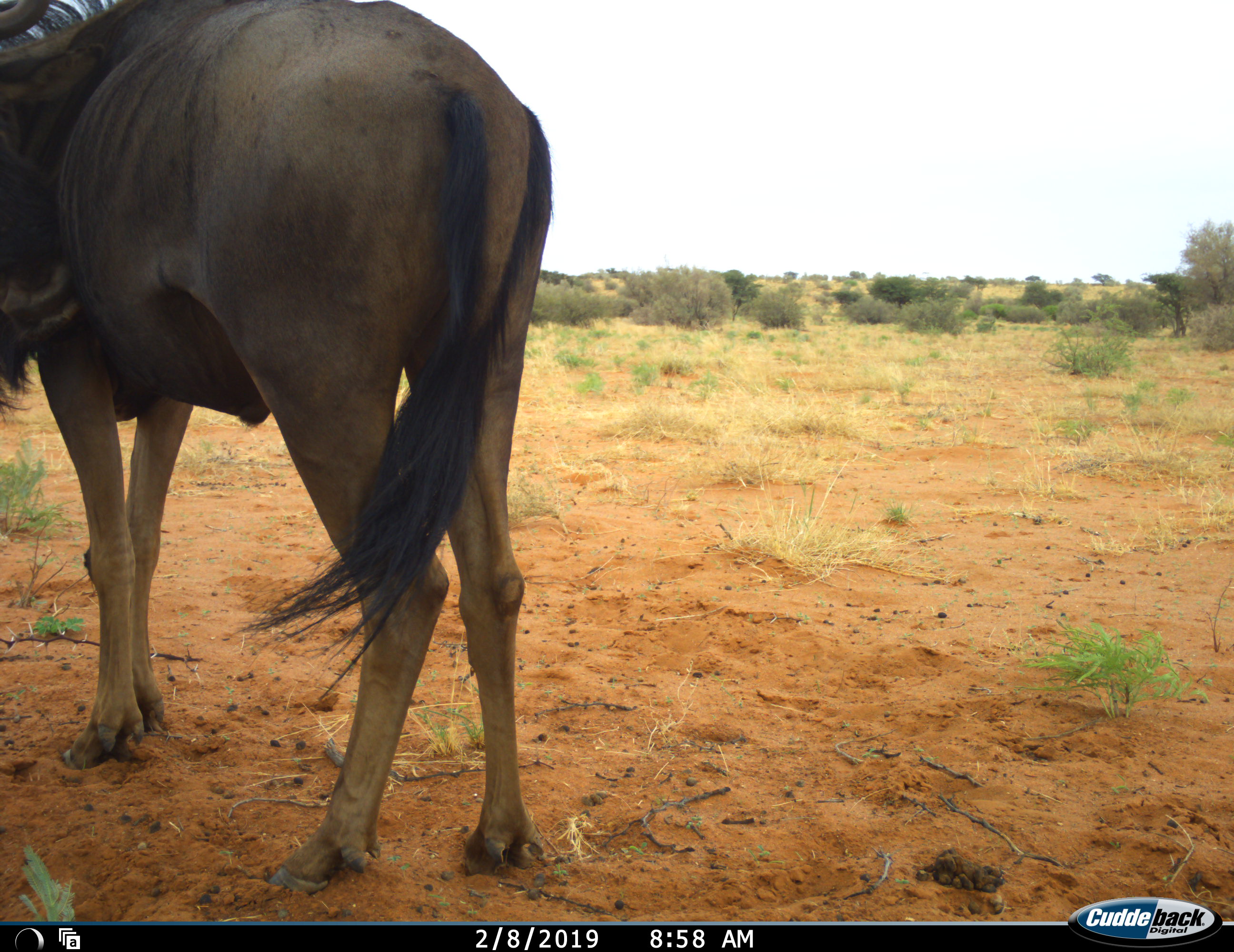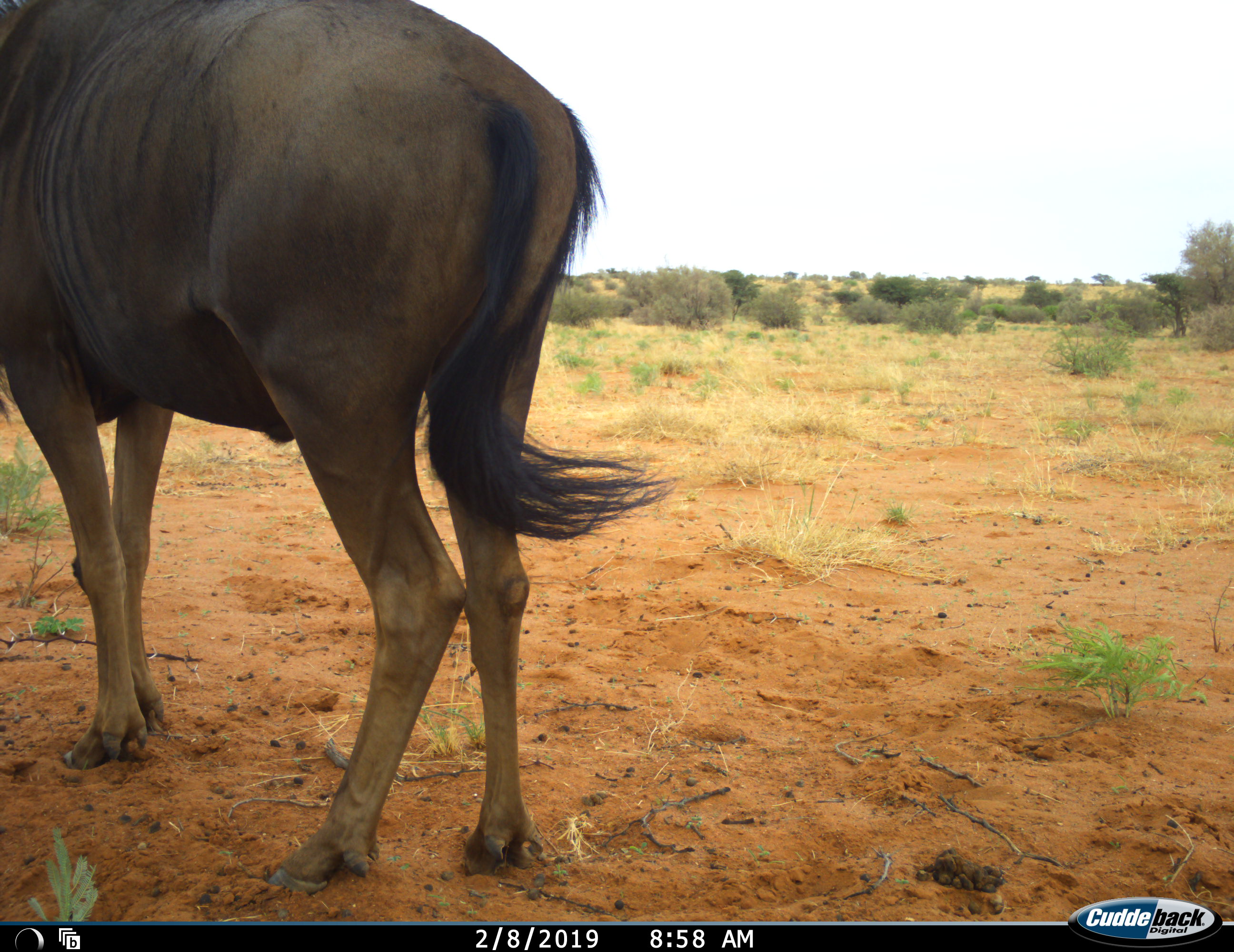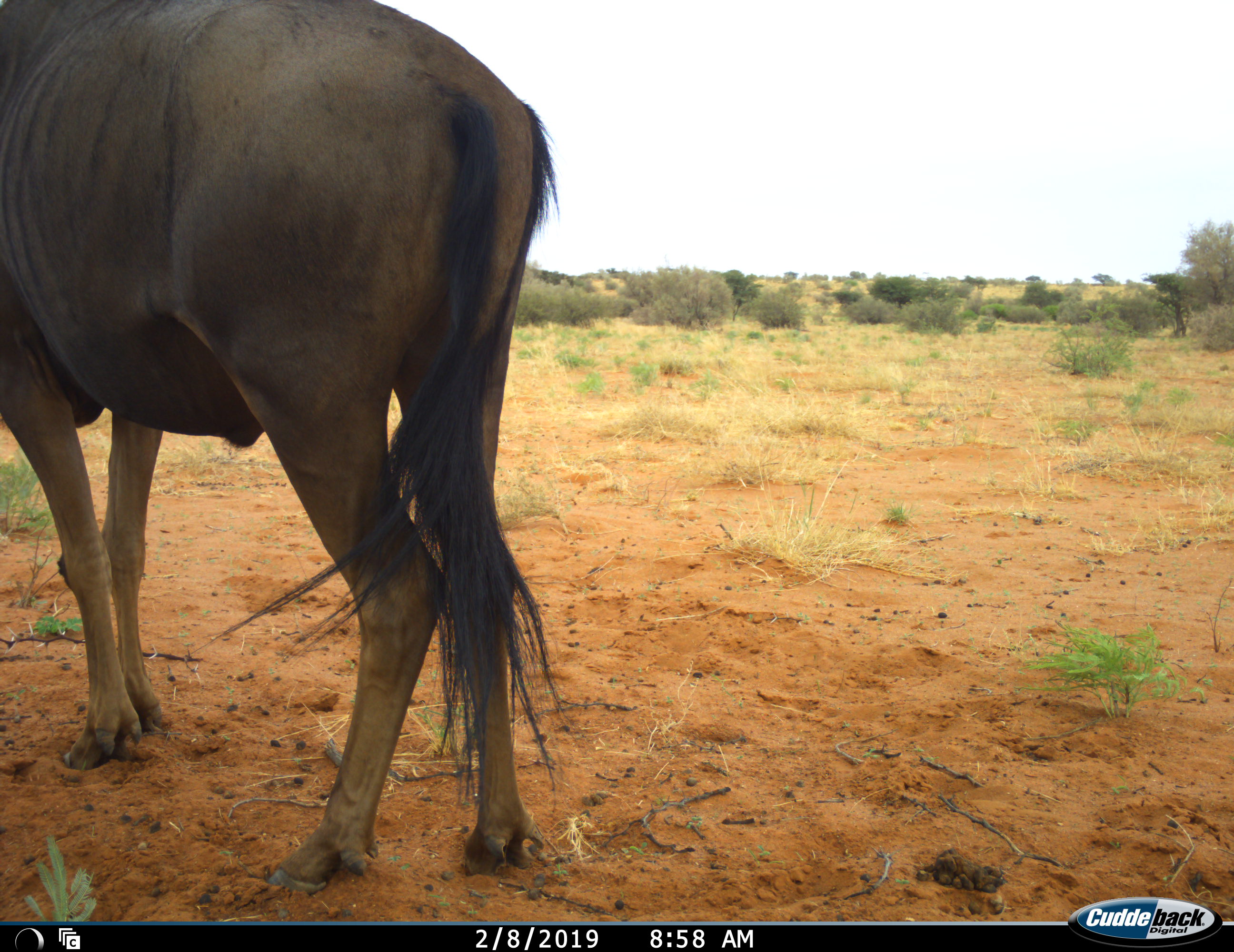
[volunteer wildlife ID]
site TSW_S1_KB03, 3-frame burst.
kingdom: Animalia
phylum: Chordata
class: Mammalia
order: Artiodactyla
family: Bovidae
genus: Connochaetes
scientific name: Connochaetes taurinus taurinus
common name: blue wildebeest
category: wildebeestblue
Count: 1.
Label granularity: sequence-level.